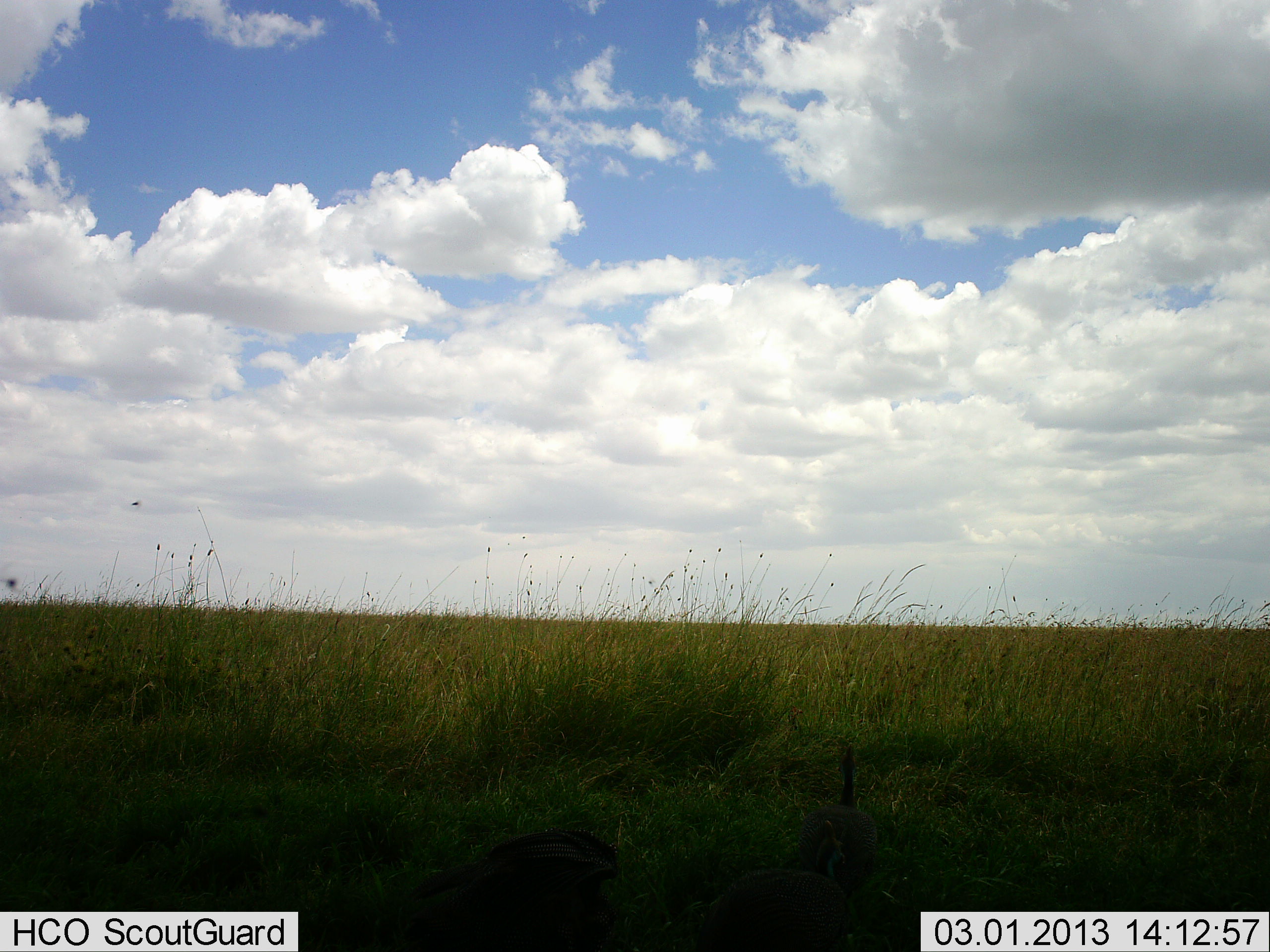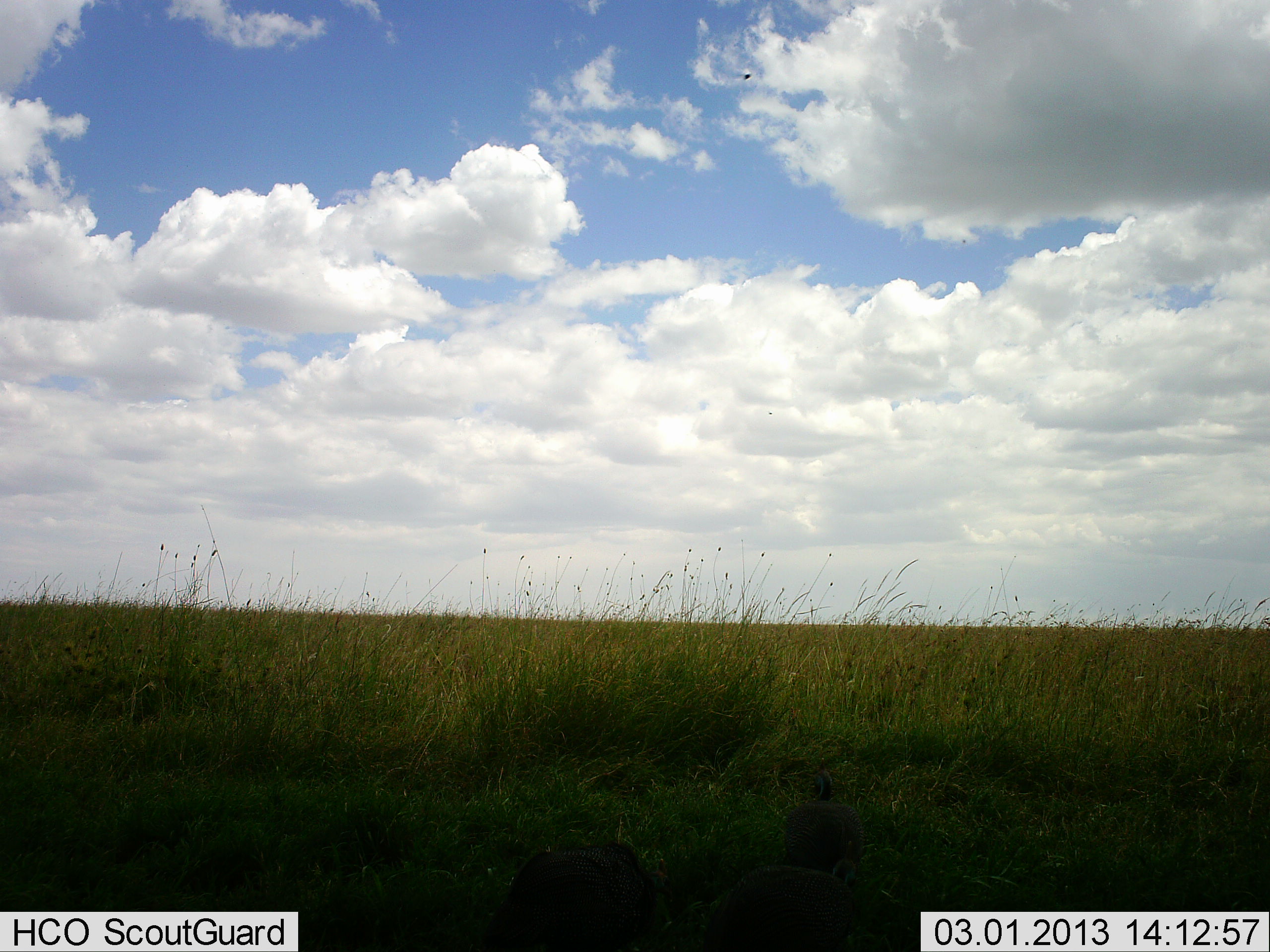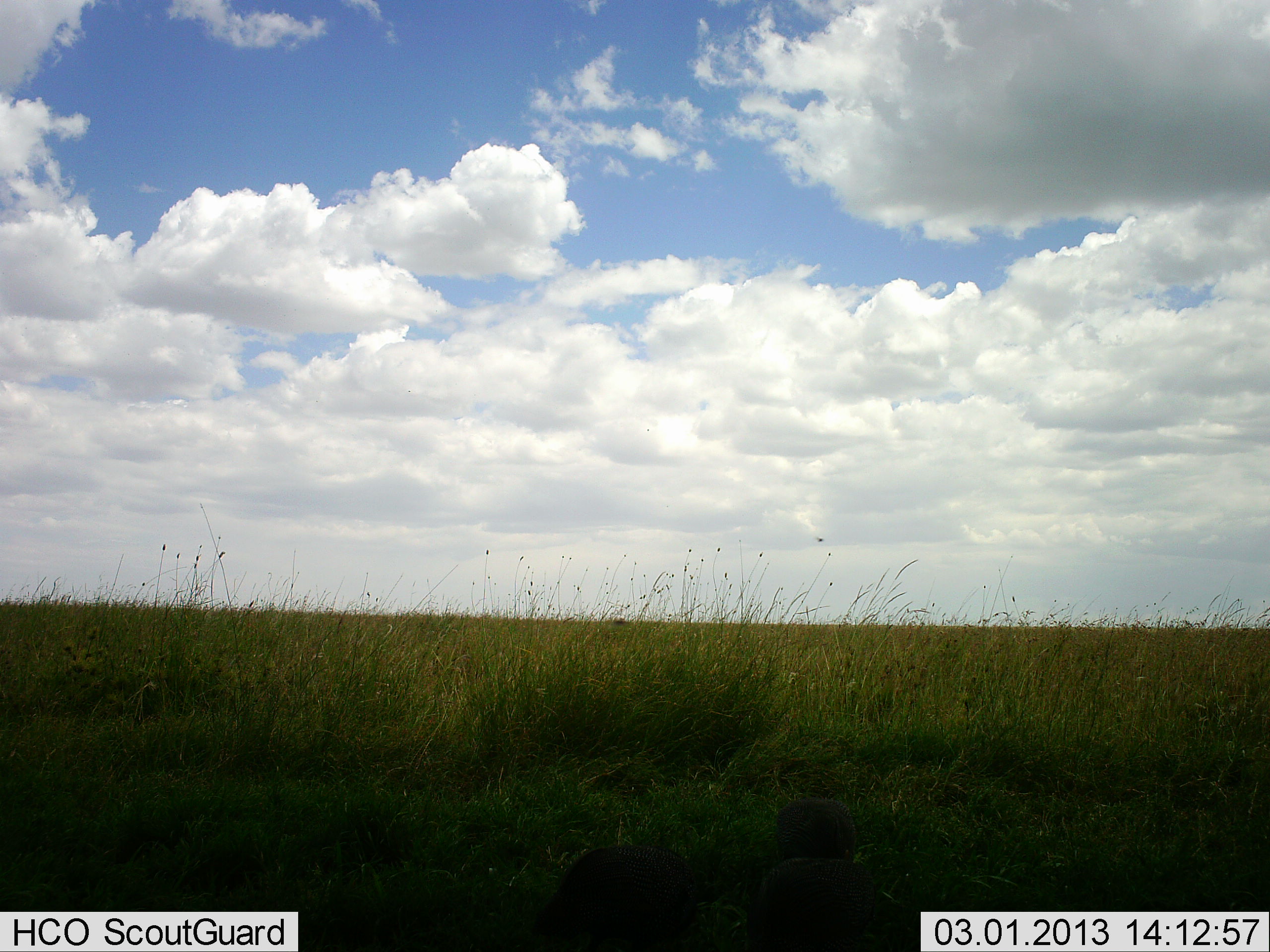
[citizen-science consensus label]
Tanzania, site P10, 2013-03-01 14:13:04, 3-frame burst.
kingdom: Animalia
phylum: Chordata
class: Aves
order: Galliformes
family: Numididae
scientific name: Numididae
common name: guinea fowl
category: guineafowl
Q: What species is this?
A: Guineafowl (guinea fowl) (Numididae).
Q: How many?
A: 2.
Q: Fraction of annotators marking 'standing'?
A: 0%.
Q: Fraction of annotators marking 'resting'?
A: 0%.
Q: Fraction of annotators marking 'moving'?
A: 62%.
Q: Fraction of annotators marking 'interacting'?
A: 0%.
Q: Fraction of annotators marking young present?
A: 0%.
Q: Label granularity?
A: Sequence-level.